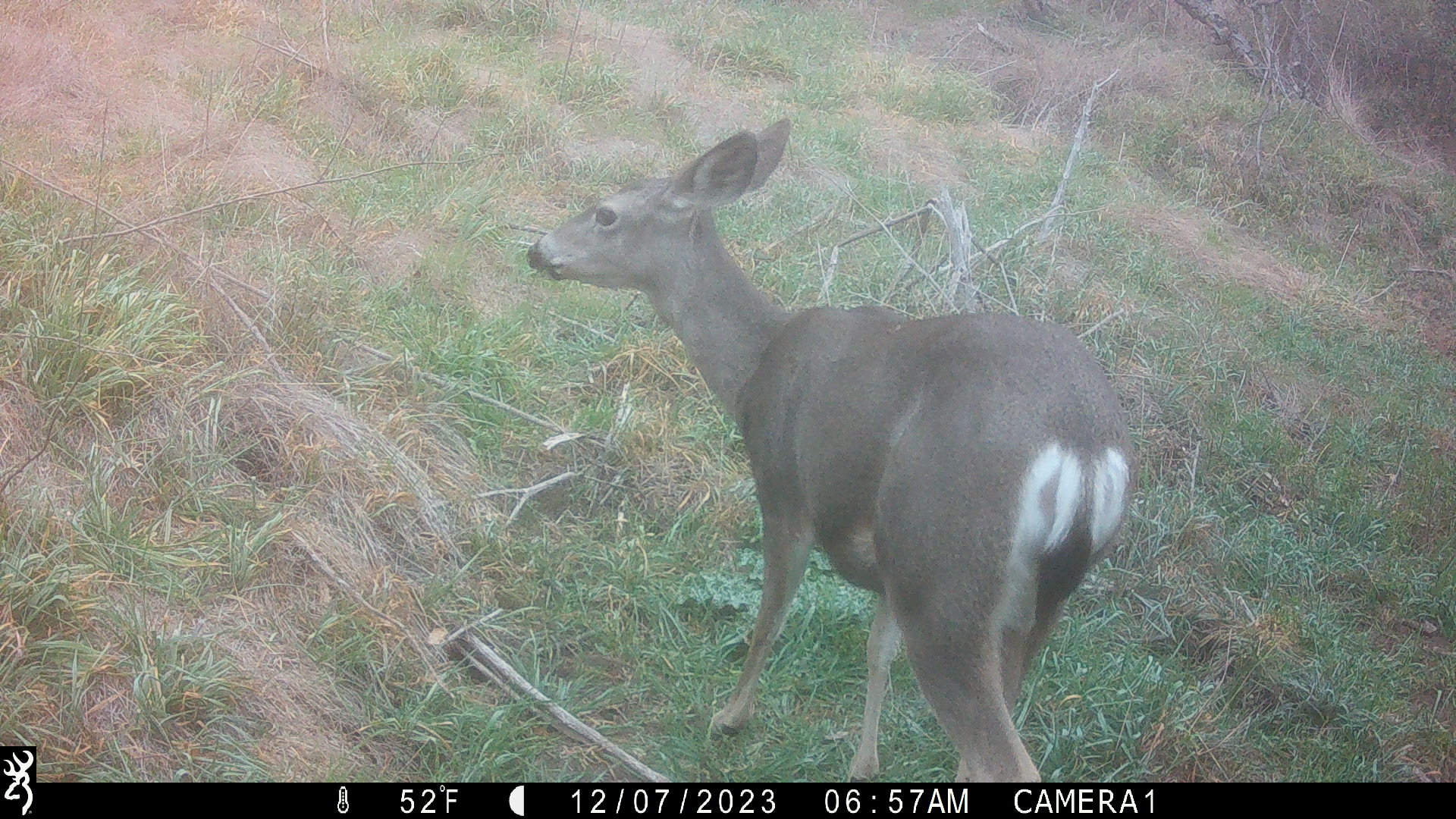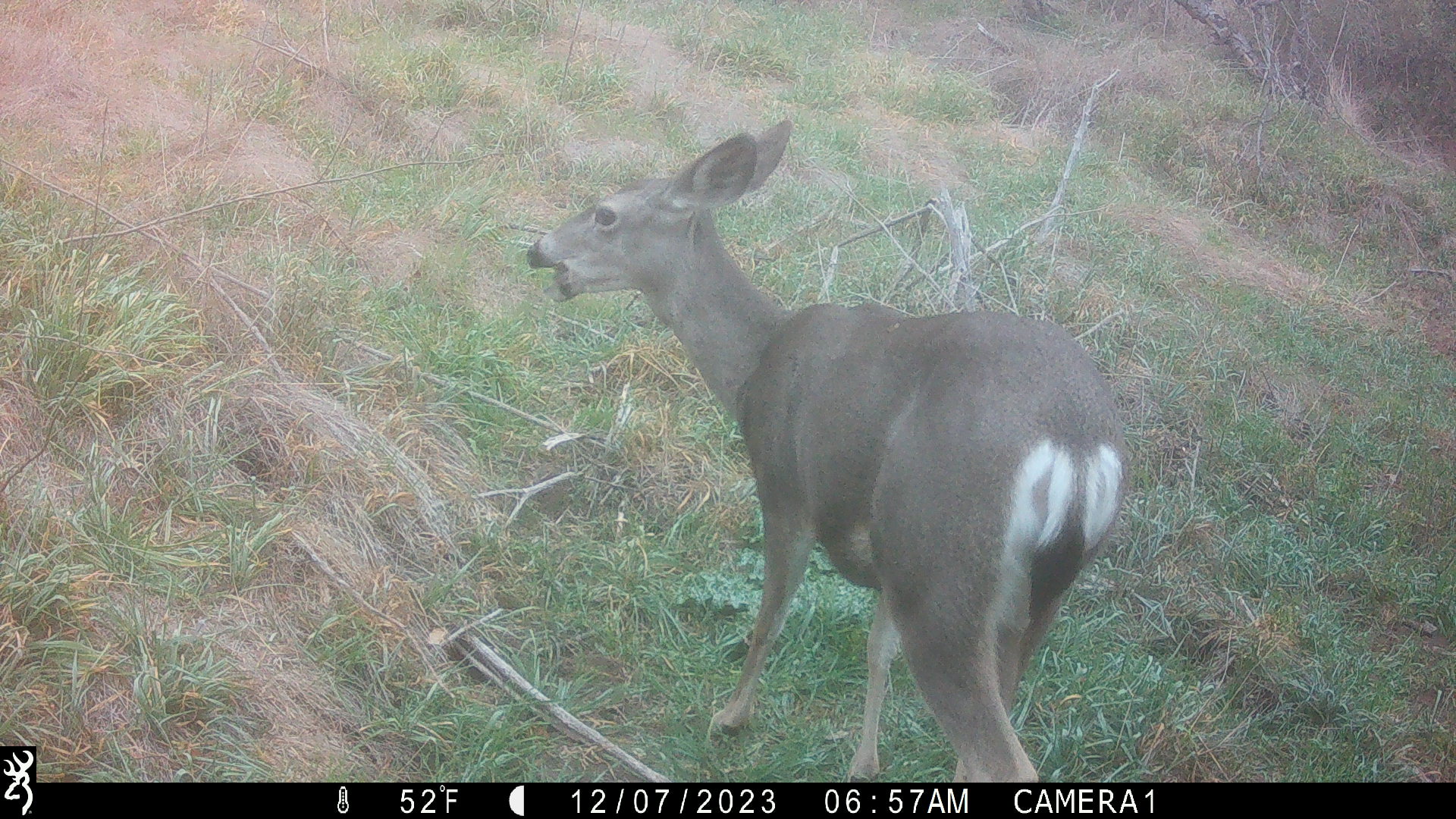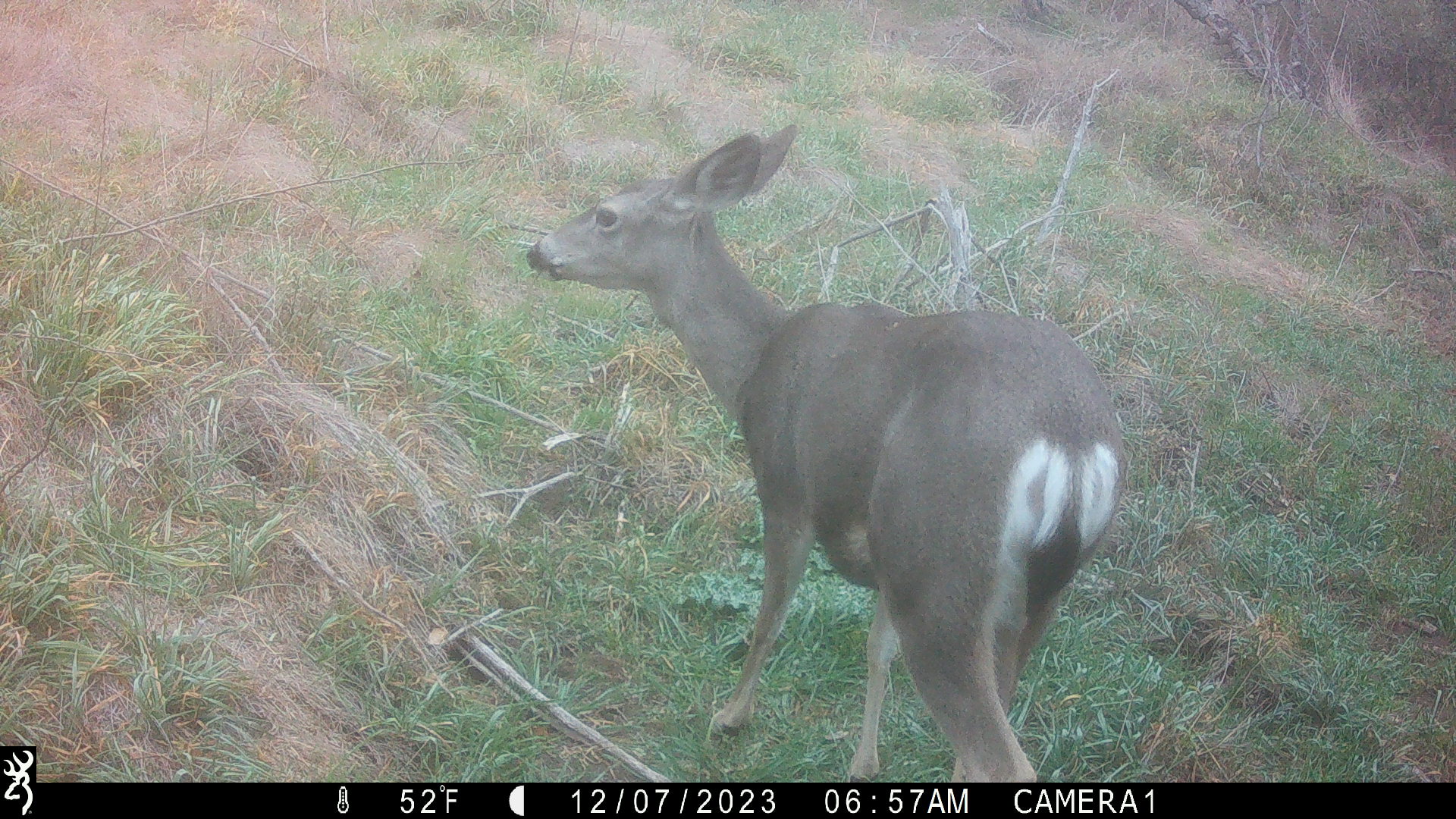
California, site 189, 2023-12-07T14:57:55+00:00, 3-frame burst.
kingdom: Animalia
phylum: Chordata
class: Mammalia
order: Artiodactyla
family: Cervidae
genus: Odocoileus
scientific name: Odocoileus hemionus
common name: mule deer